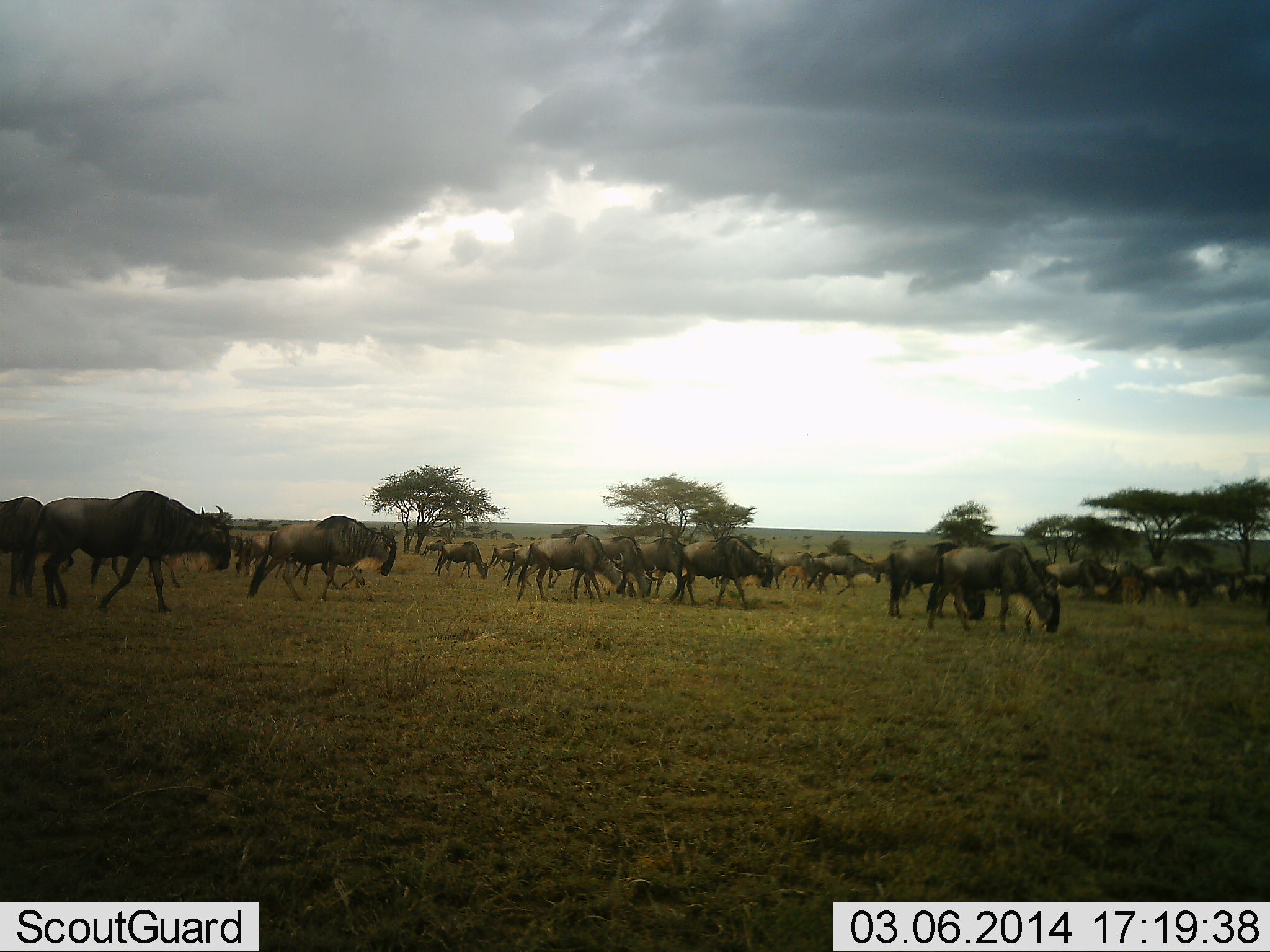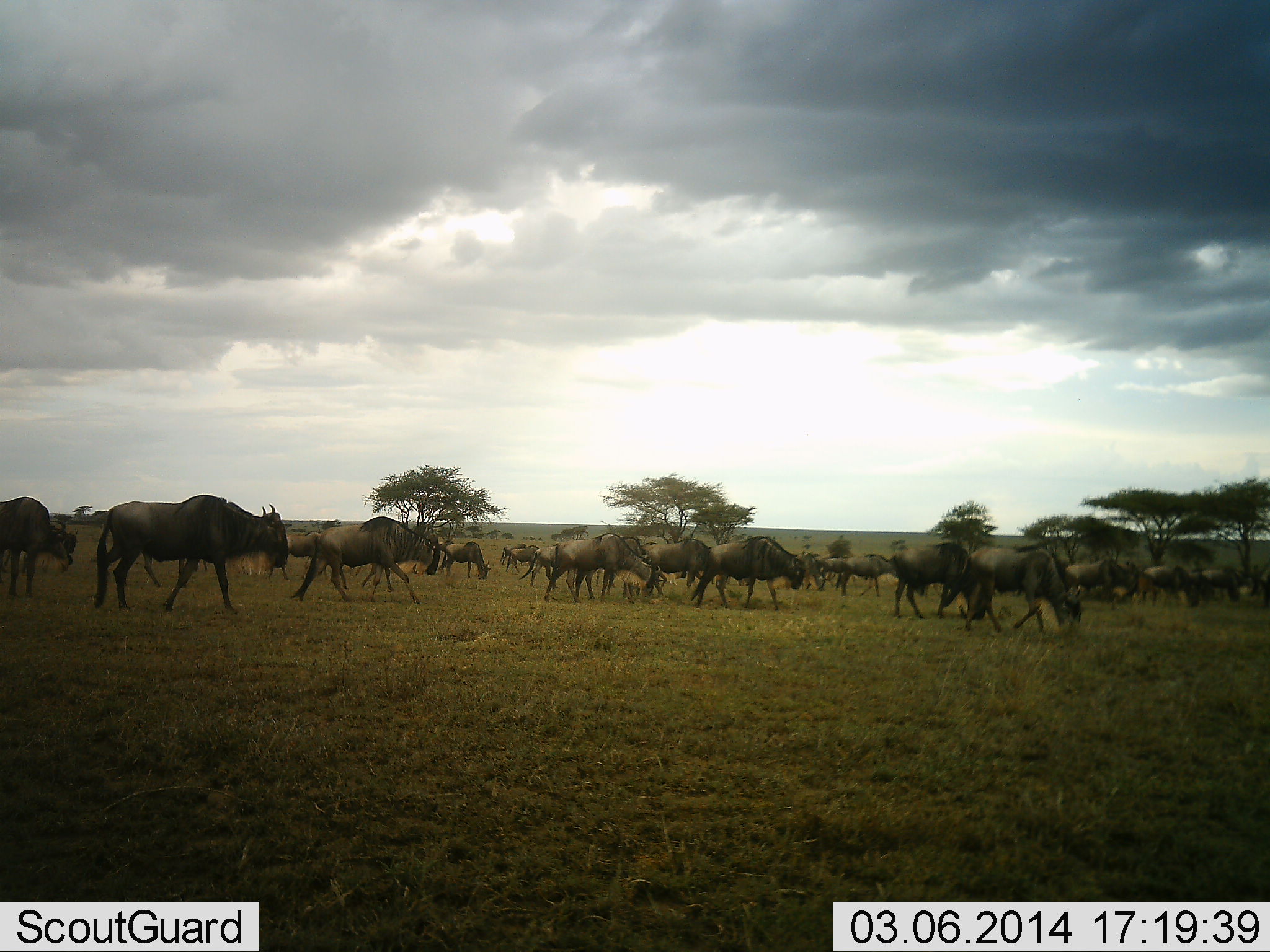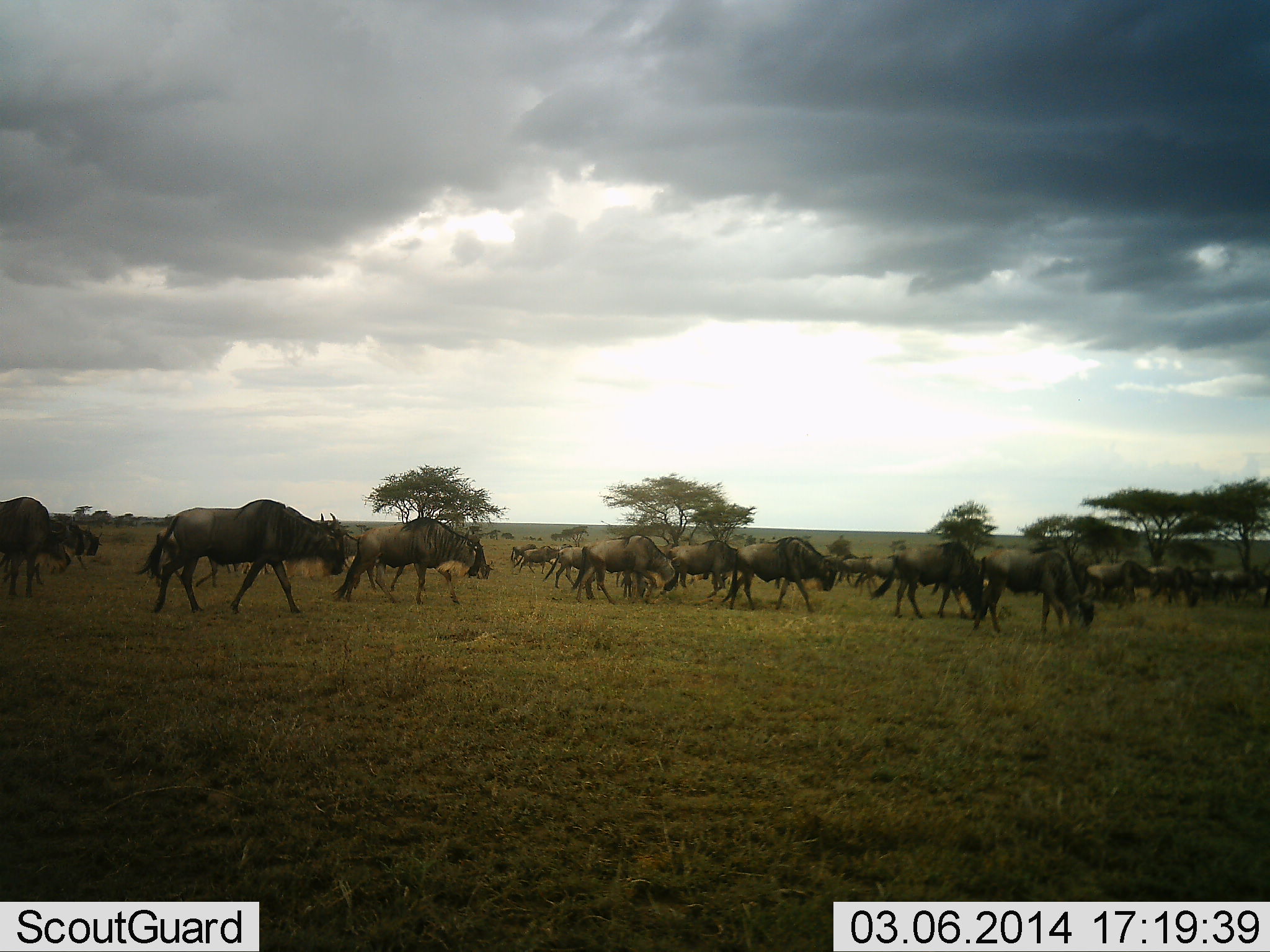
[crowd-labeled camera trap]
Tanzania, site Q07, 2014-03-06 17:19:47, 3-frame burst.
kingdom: Animalia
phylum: Chordata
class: Mammalia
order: Artiodactyla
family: Bovidae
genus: Connochaetes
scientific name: Connochaetes taurinus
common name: blue wildebeest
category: wildebeest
Wildebeest (blue wildebeest) (Connochaetes taurinus), count 11-50. Behavior (volunteer vote fractions): standing 20%, resting 0%, moving 100%, interacting 0%. Young present (vote fraction): 10%. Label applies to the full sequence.